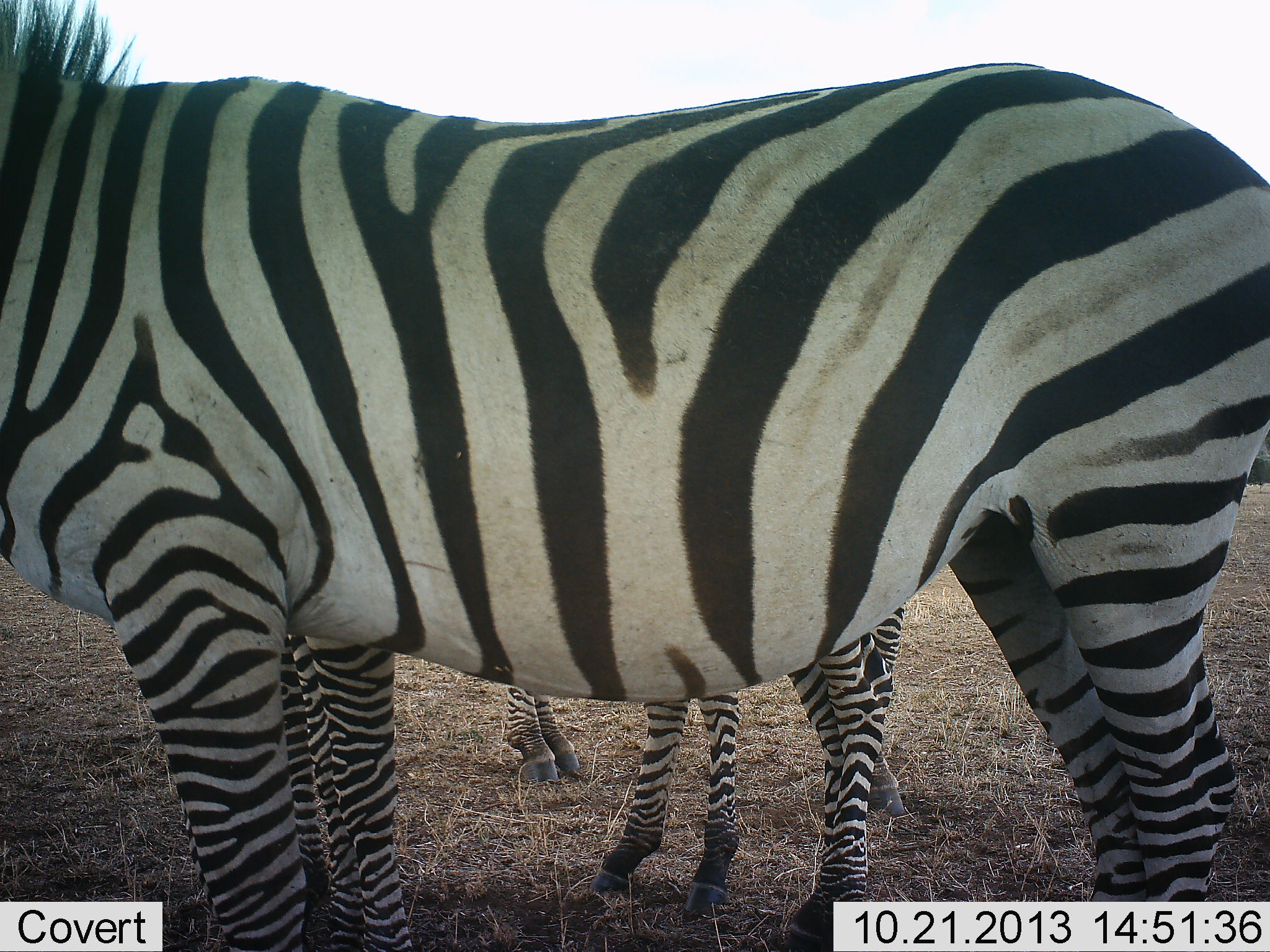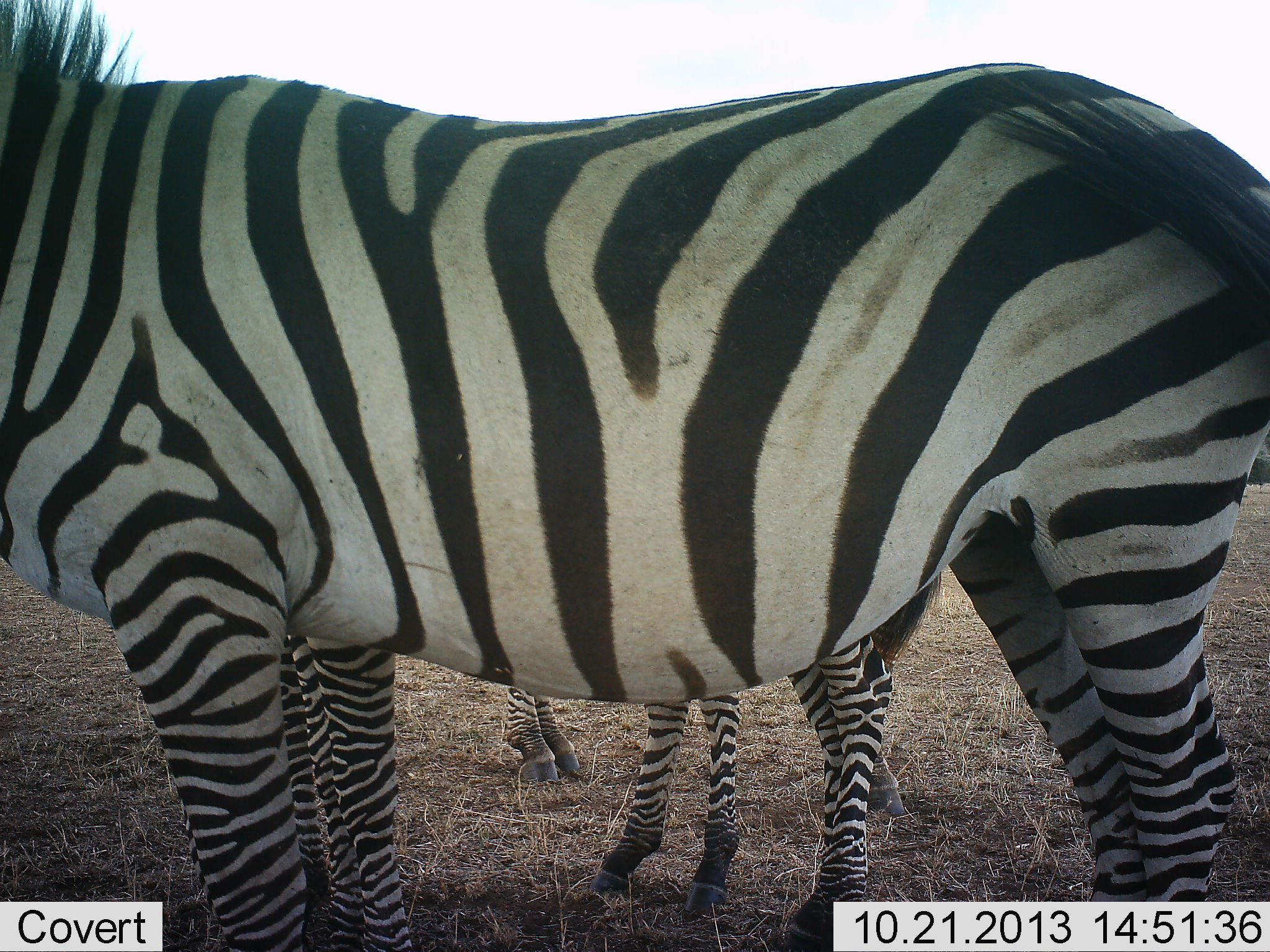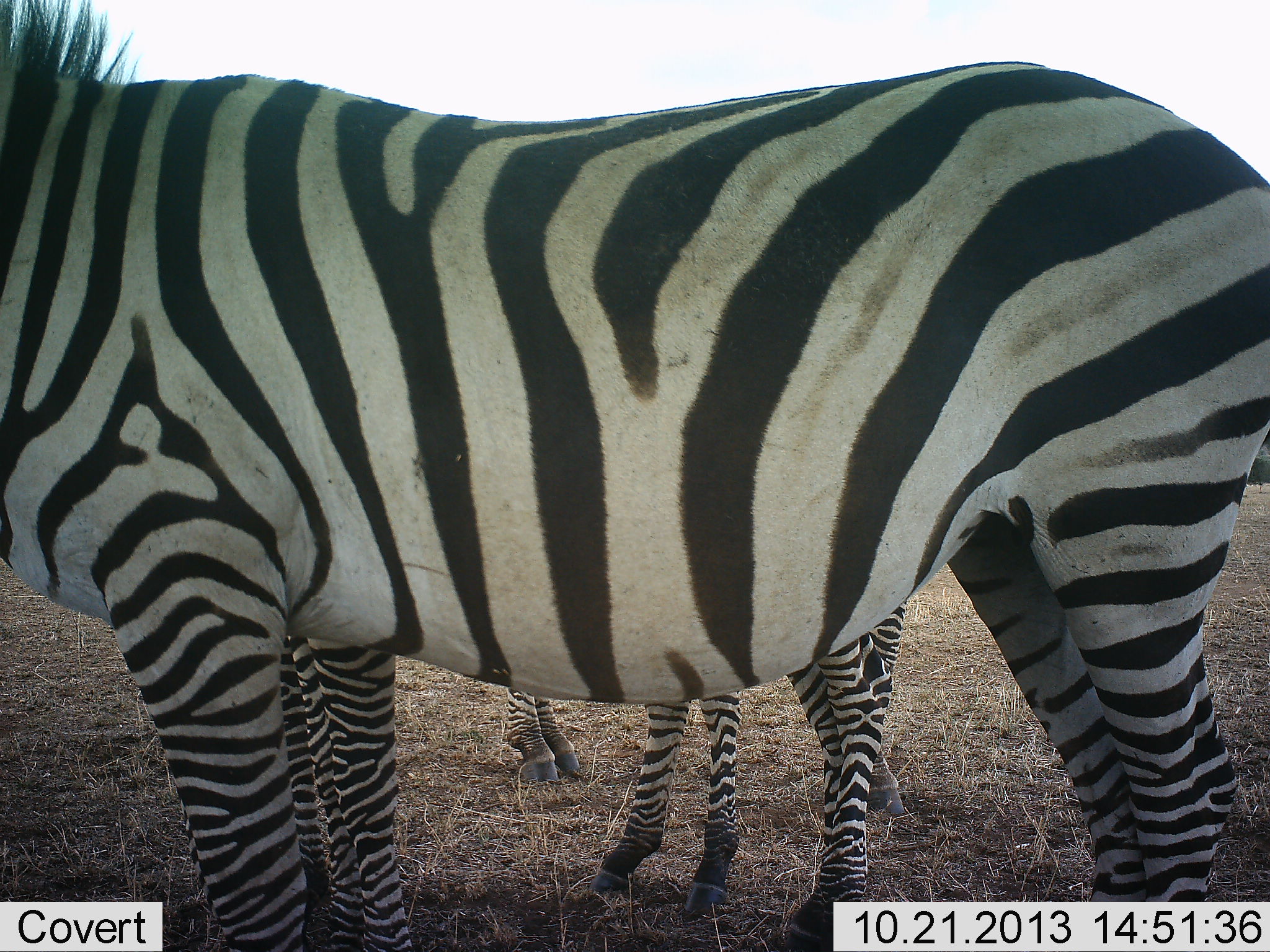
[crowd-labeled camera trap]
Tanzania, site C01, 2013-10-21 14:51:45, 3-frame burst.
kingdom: Animalia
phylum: Chordata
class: Mammalia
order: Perissodactyla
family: Equidae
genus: Equus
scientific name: Equus quagga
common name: plains zebra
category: zebra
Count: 3.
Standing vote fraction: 90%.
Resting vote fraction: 10%.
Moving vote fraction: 0%.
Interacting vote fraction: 0%.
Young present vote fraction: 40%.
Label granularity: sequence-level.